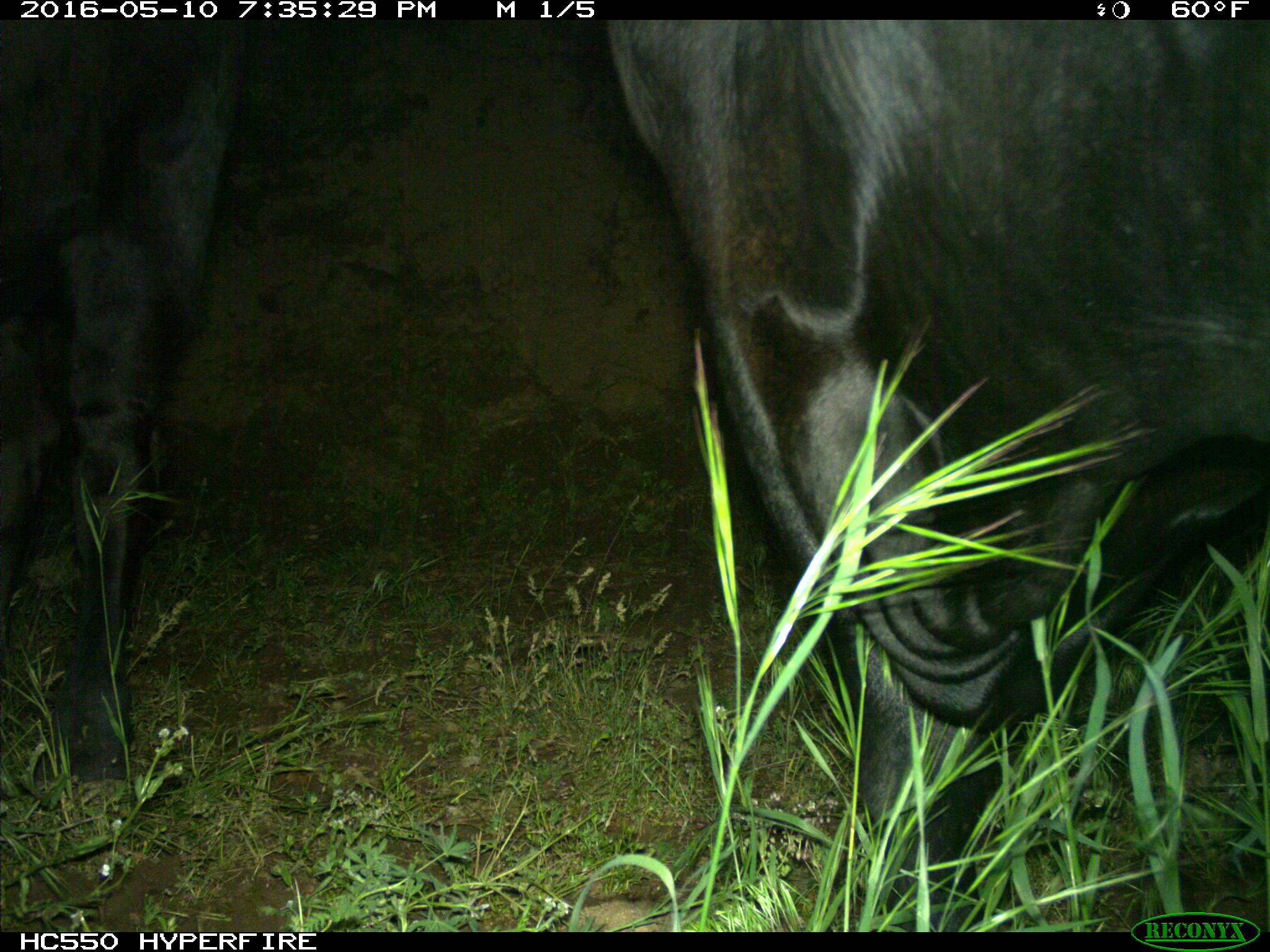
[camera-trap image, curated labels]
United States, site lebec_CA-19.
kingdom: Animalia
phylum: Chordata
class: Mammalia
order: Artiodactyla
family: Bovidae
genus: Bos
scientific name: Bos taurus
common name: domestic cow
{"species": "Bos taurus (domestic cow)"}